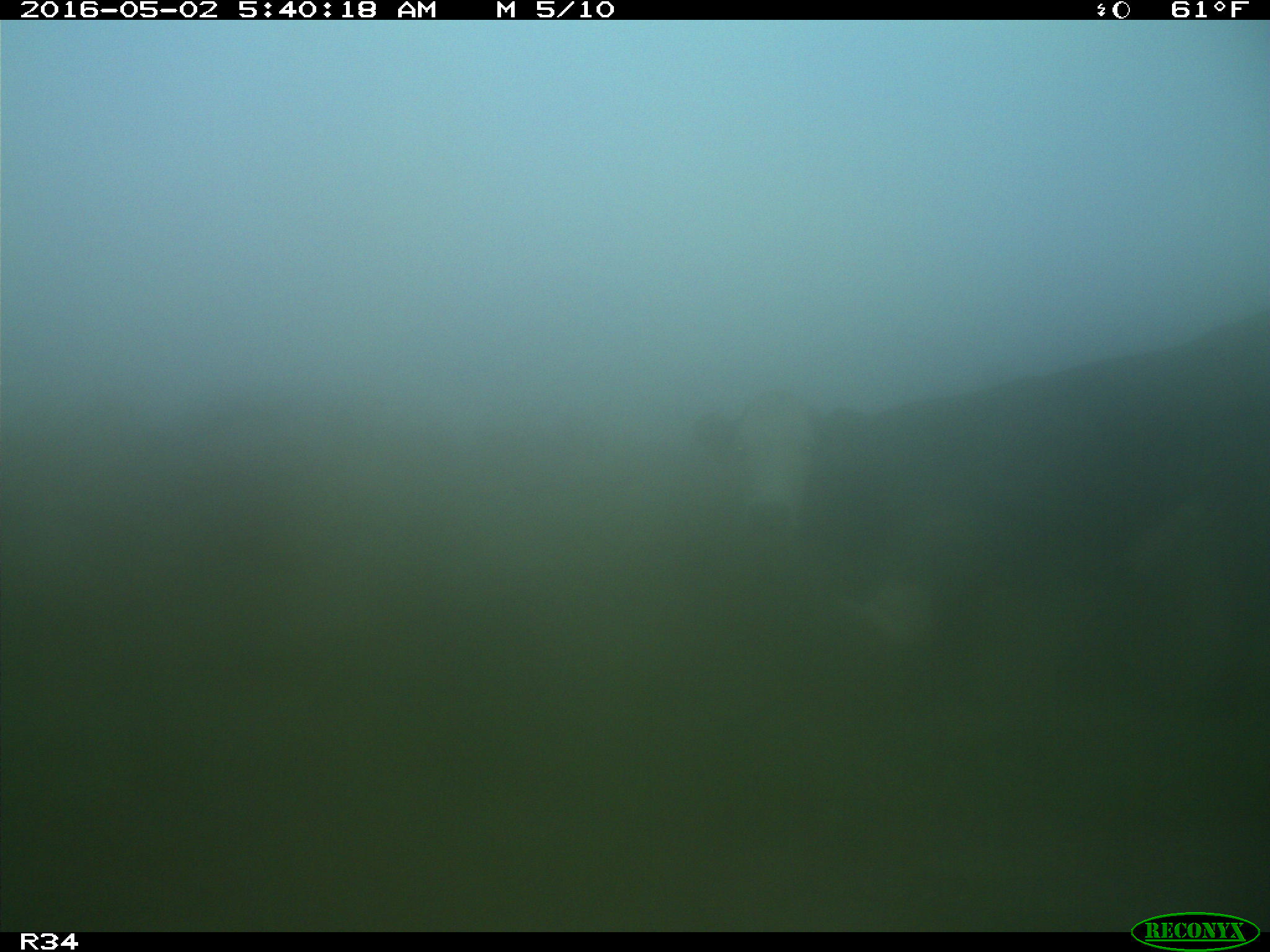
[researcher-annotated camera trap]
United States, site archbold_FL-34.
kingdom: Animalia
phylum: Chordata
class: Mammalia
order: Artiodactyla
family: Bovidae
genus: Bos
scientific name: Bos taurus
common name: domestic cow